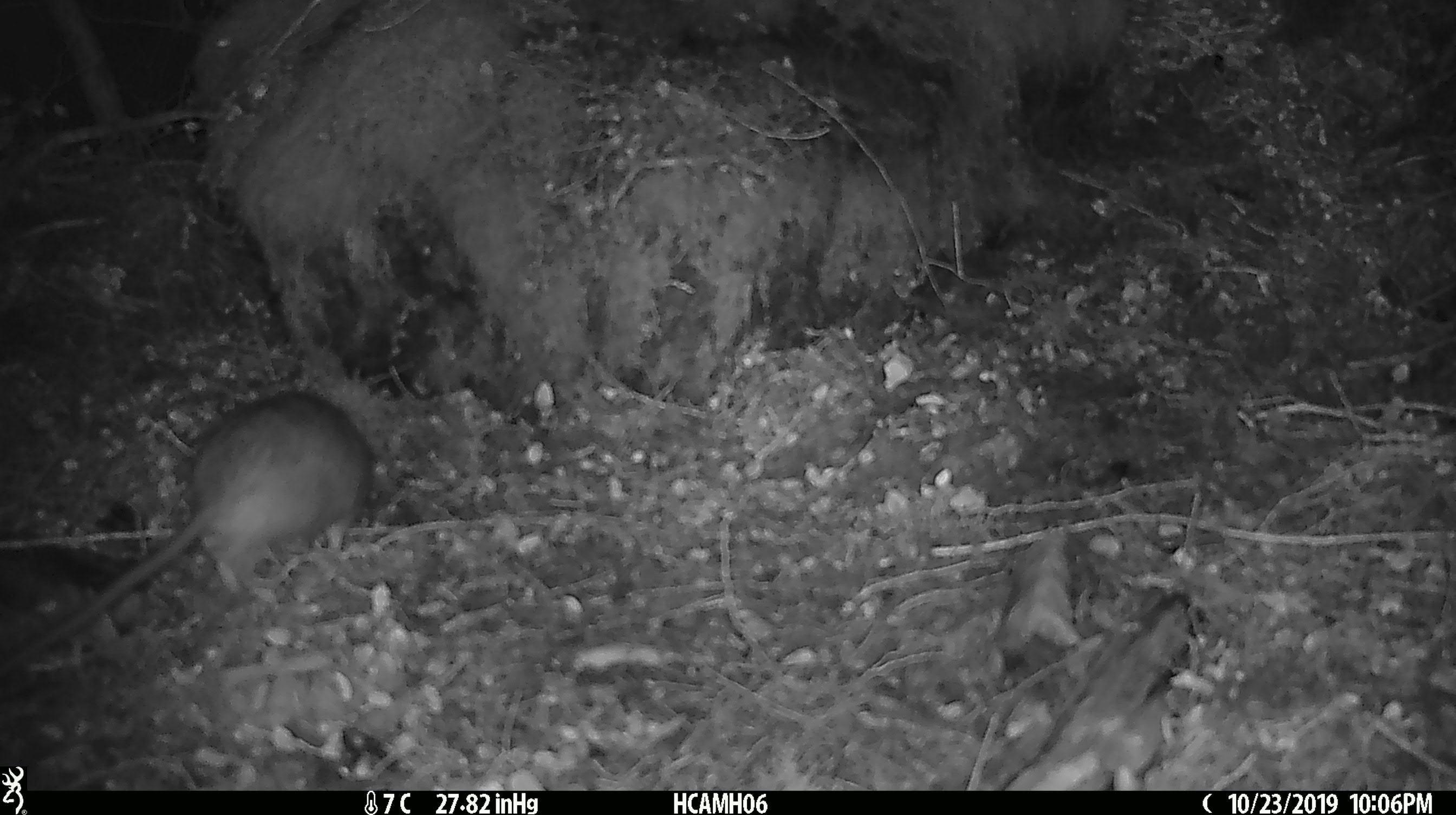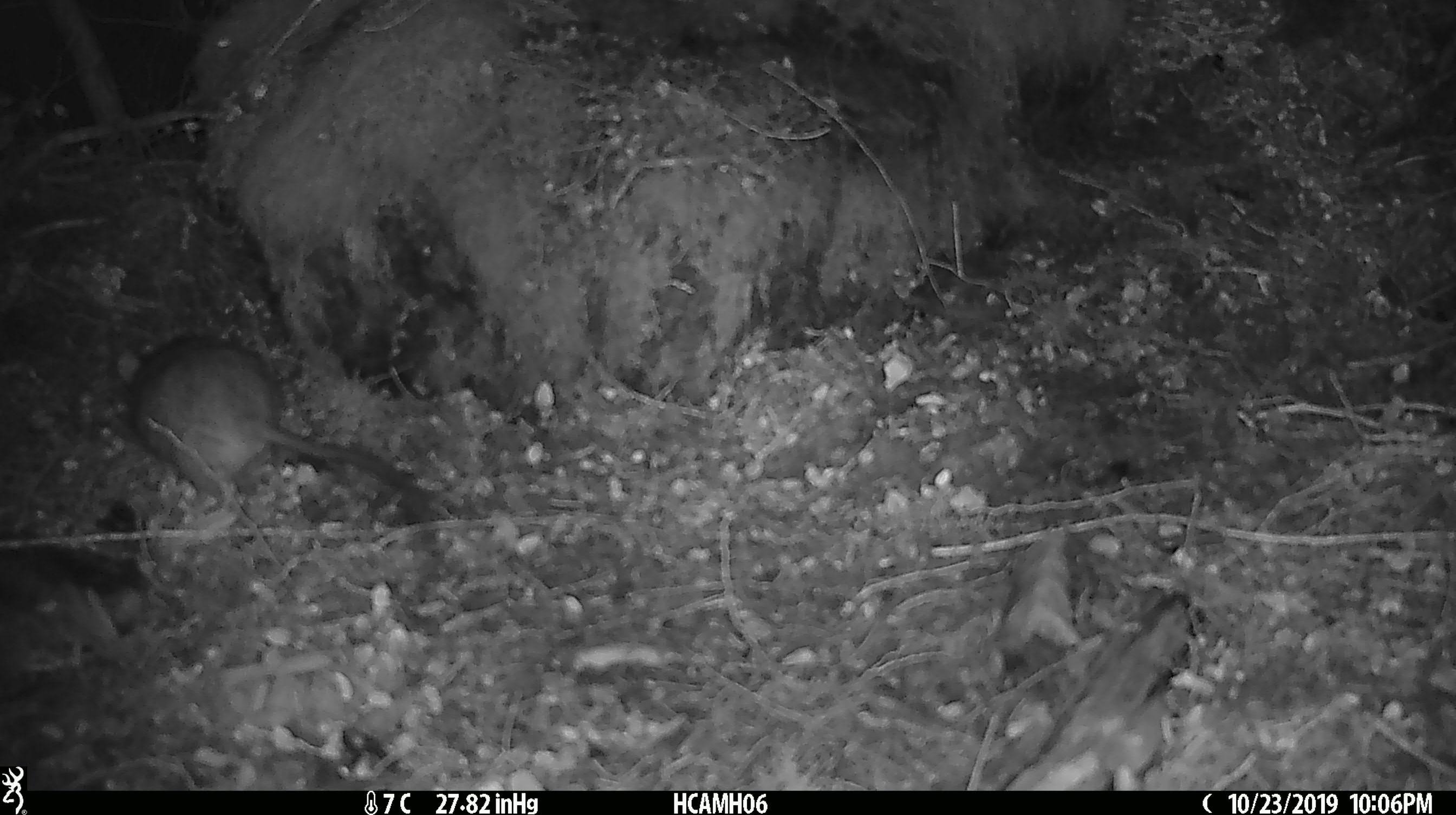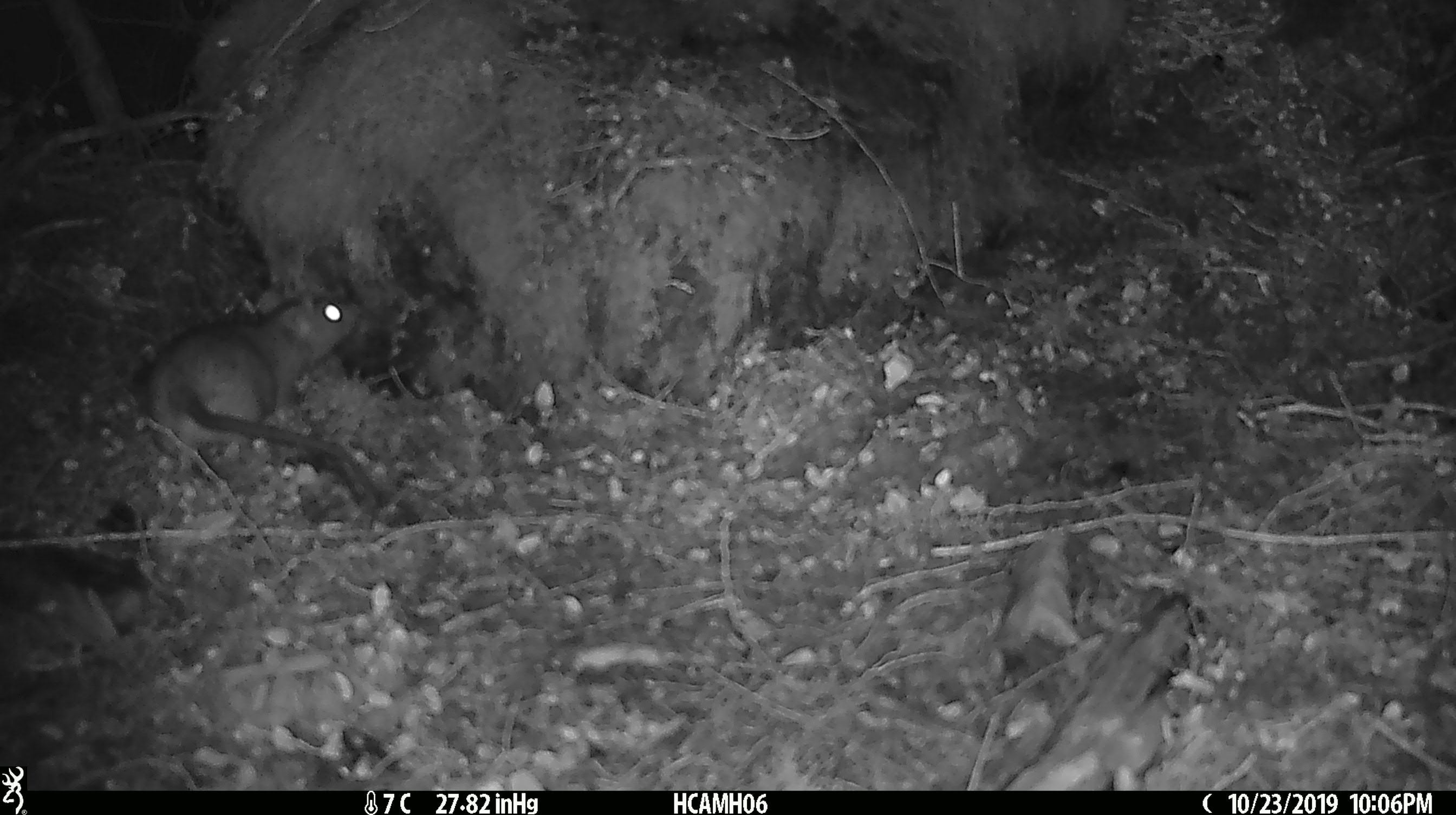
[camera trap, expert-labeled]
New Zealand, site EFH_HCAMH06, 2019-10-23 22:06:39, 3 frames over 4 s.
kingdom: Animalia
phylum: Chordata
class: Mammalia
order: Rodentia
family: Muridae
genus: Rattus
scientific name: Rattus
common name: rat